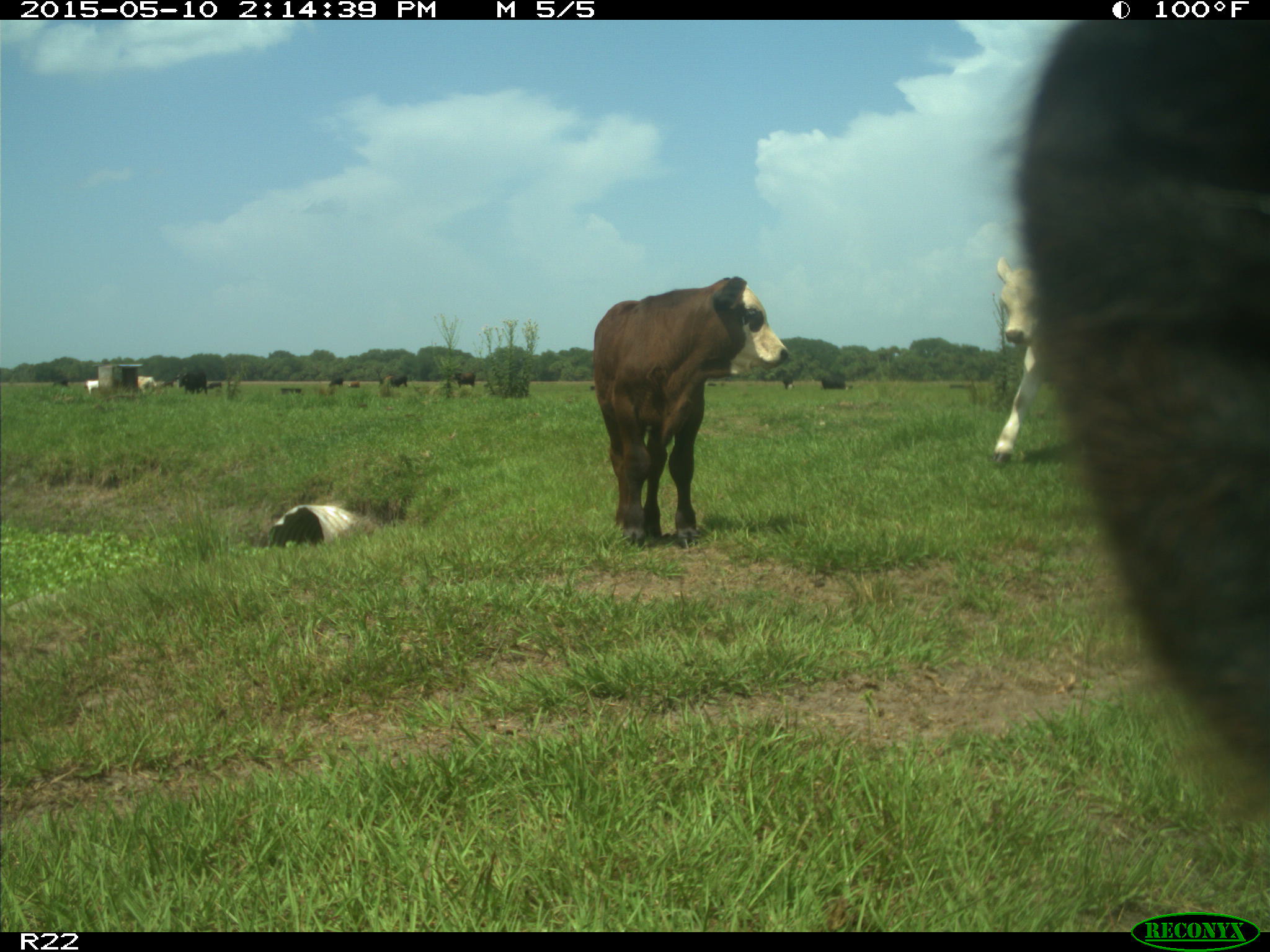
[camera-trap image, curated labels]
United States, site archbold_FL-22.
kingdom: Animalia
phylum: Chordata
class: Mammalia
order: Artiodactyla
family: Bovidae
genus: Bos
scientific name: Bos taurus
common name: domestic cow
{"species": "Bos taurus (domestic cow)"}